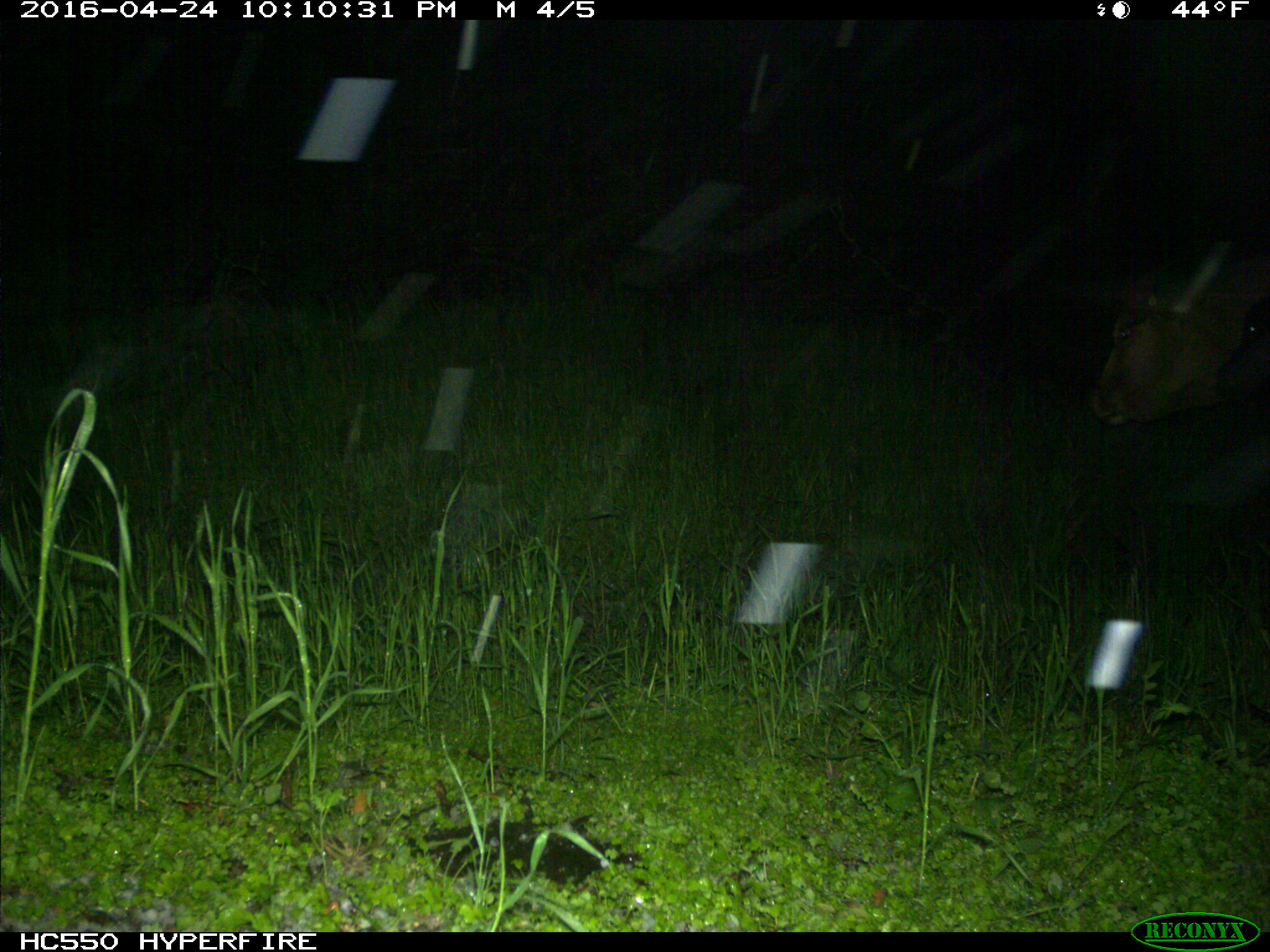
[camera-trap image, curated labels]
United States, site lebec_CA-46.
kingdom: Animalia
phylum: Chordata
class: Mammalia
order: Artiodactyla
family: Bovidae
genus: Bos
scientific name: Bos taurus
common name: domestic cow